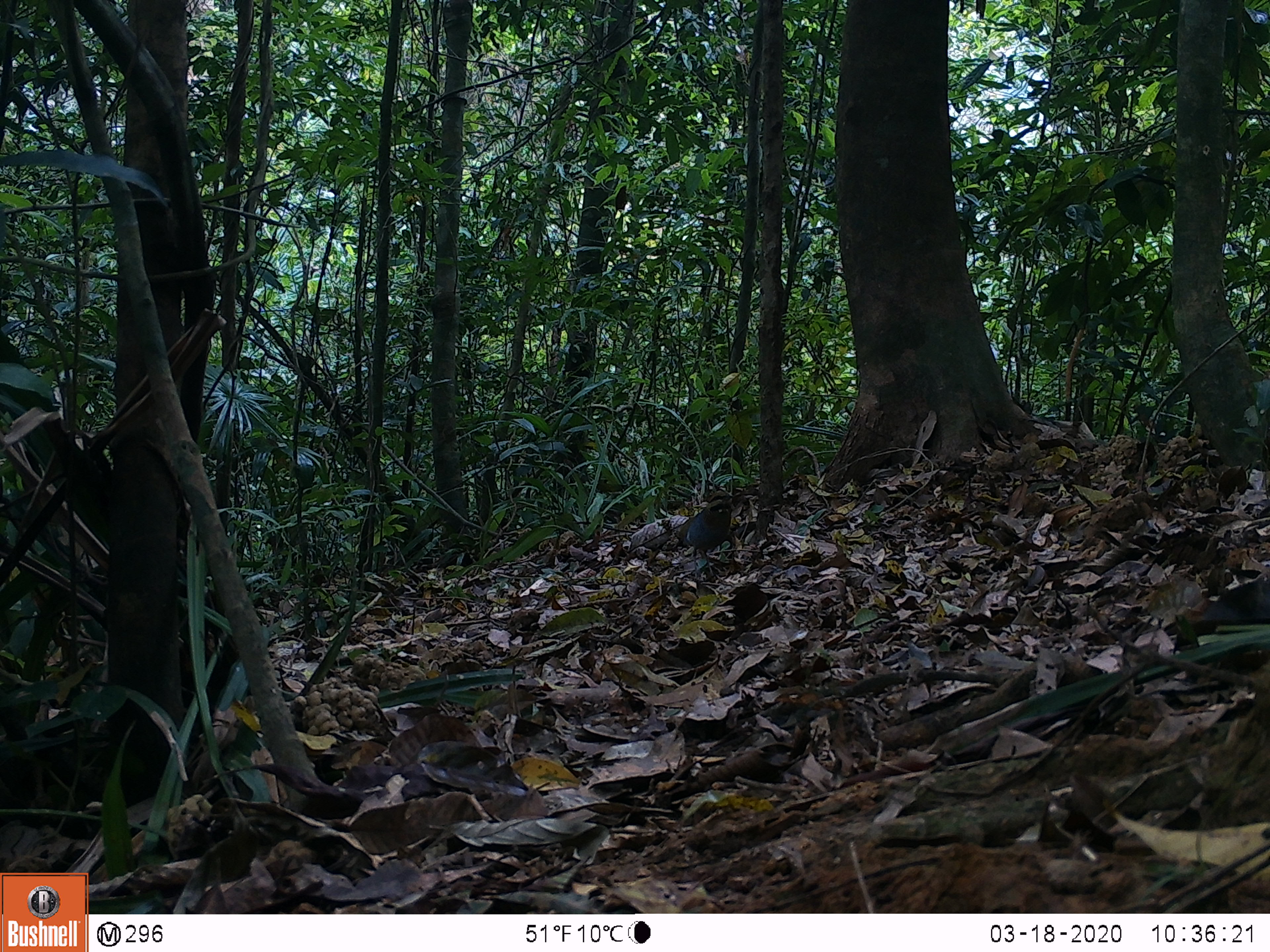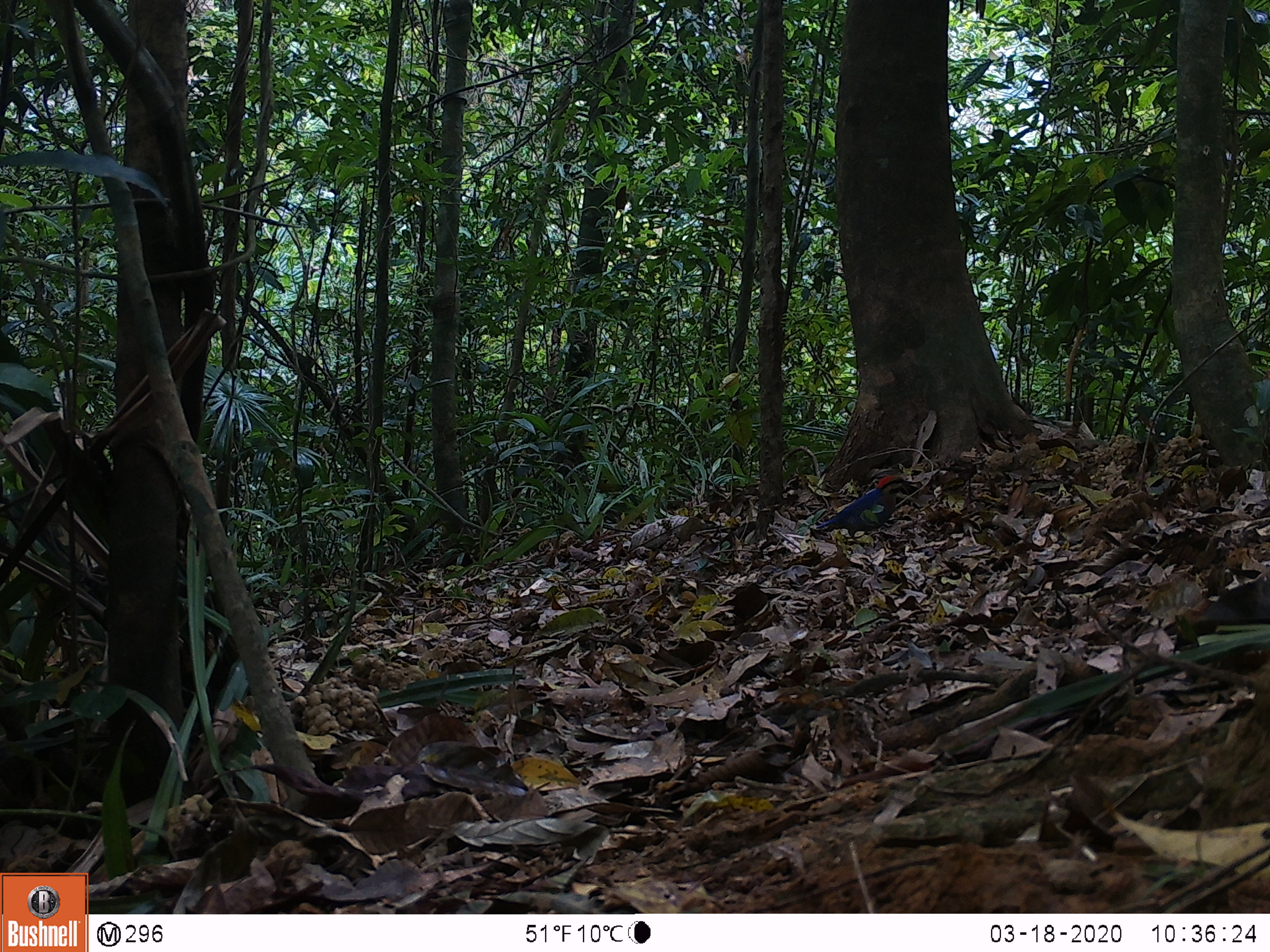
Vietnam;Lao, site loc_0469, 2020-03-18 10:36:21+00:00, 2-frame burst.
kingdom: Animalia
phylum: Chordata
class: Aves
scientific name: Aves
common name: bird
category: unidentified bird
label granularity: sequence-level